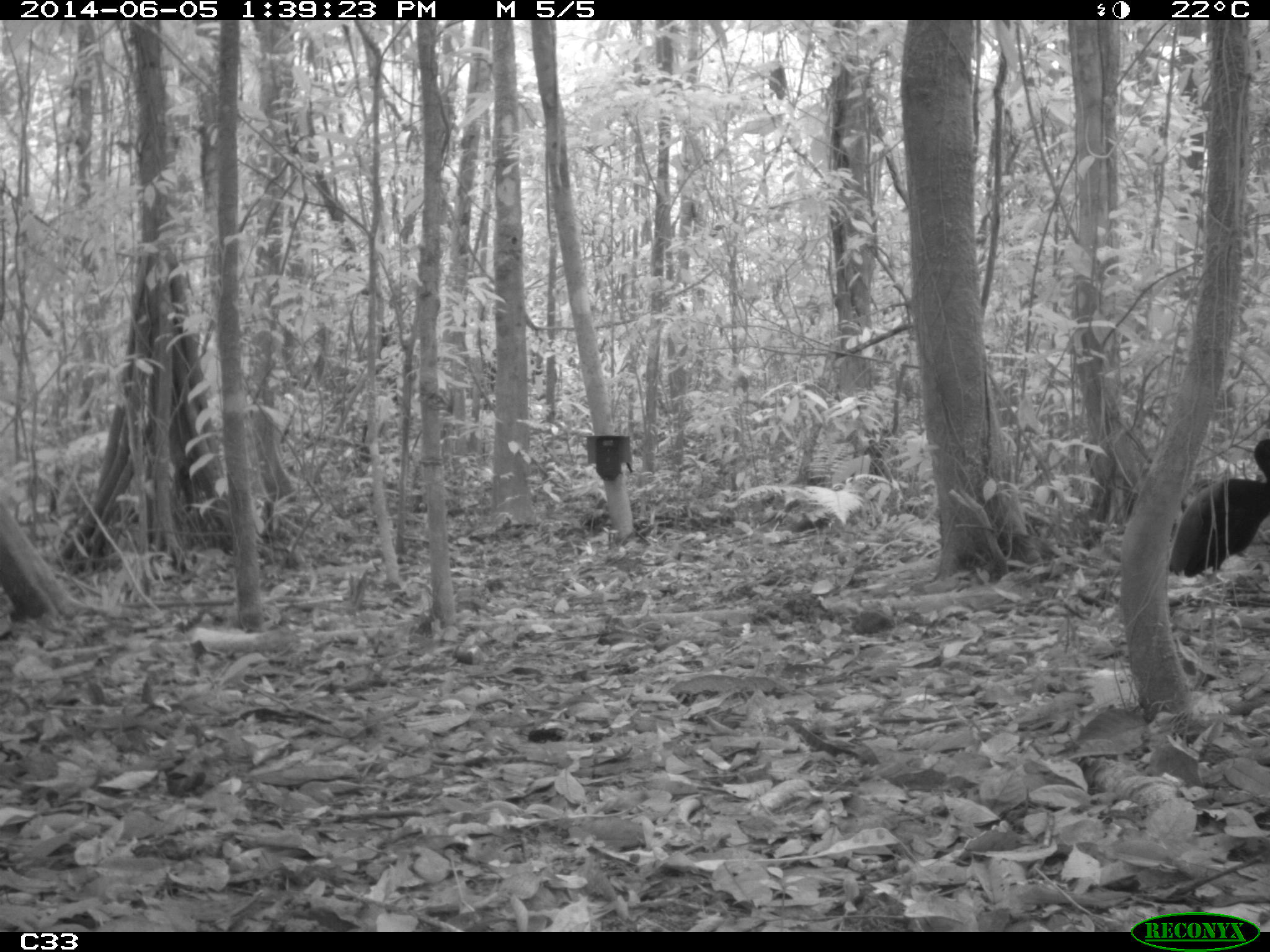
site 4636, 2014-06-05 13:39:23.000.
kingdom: Animalia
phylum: Chordata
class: Aves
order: Gruiformes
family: Psophiidae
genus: Psophia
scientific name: Psophia crepitans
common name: gray-winged trumpeter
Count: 6.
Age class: adult.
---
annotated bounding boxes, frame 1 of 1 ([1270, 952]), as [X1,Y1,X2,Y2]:
psophia crepitans: [1162,436,1270,578]